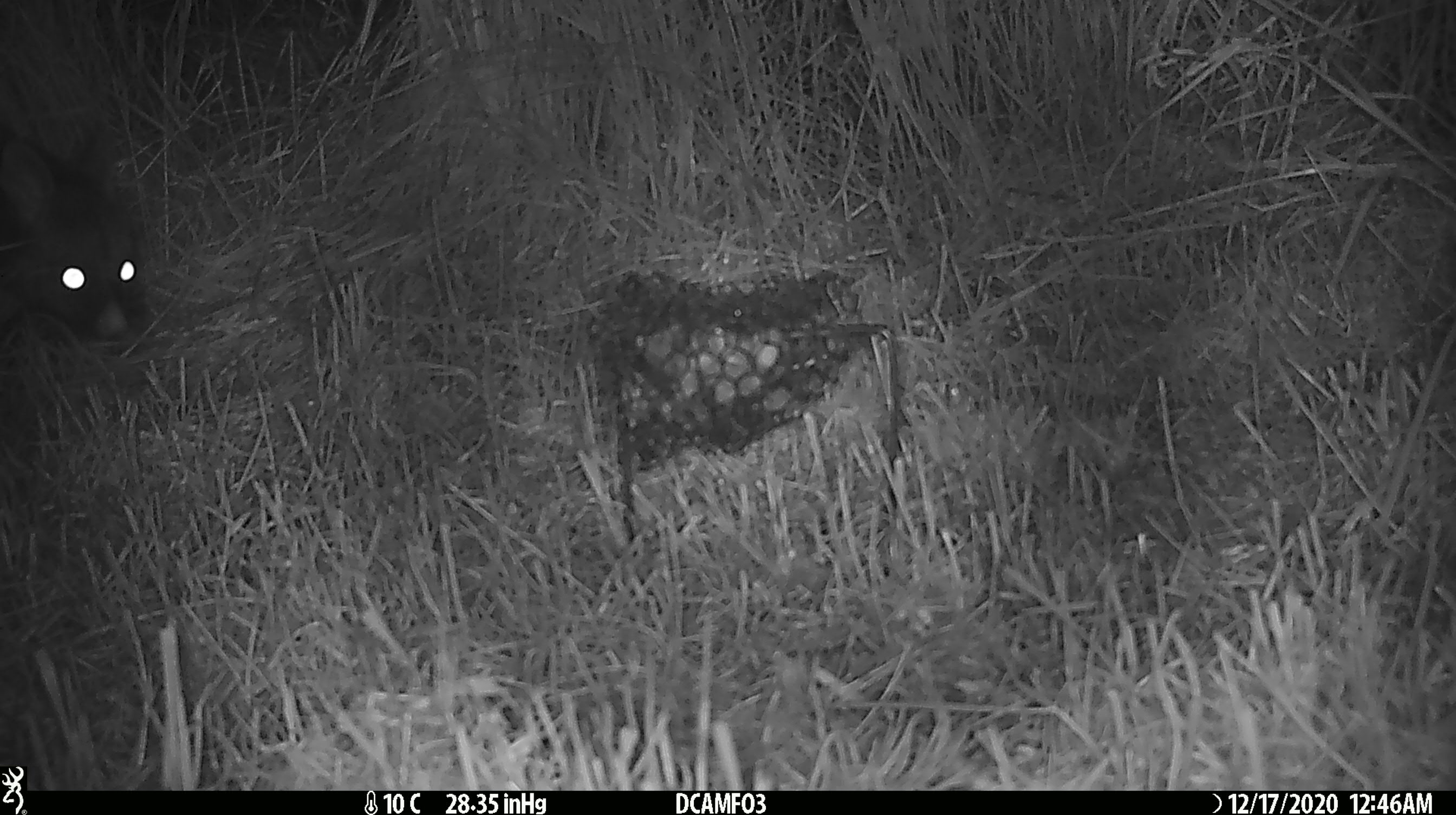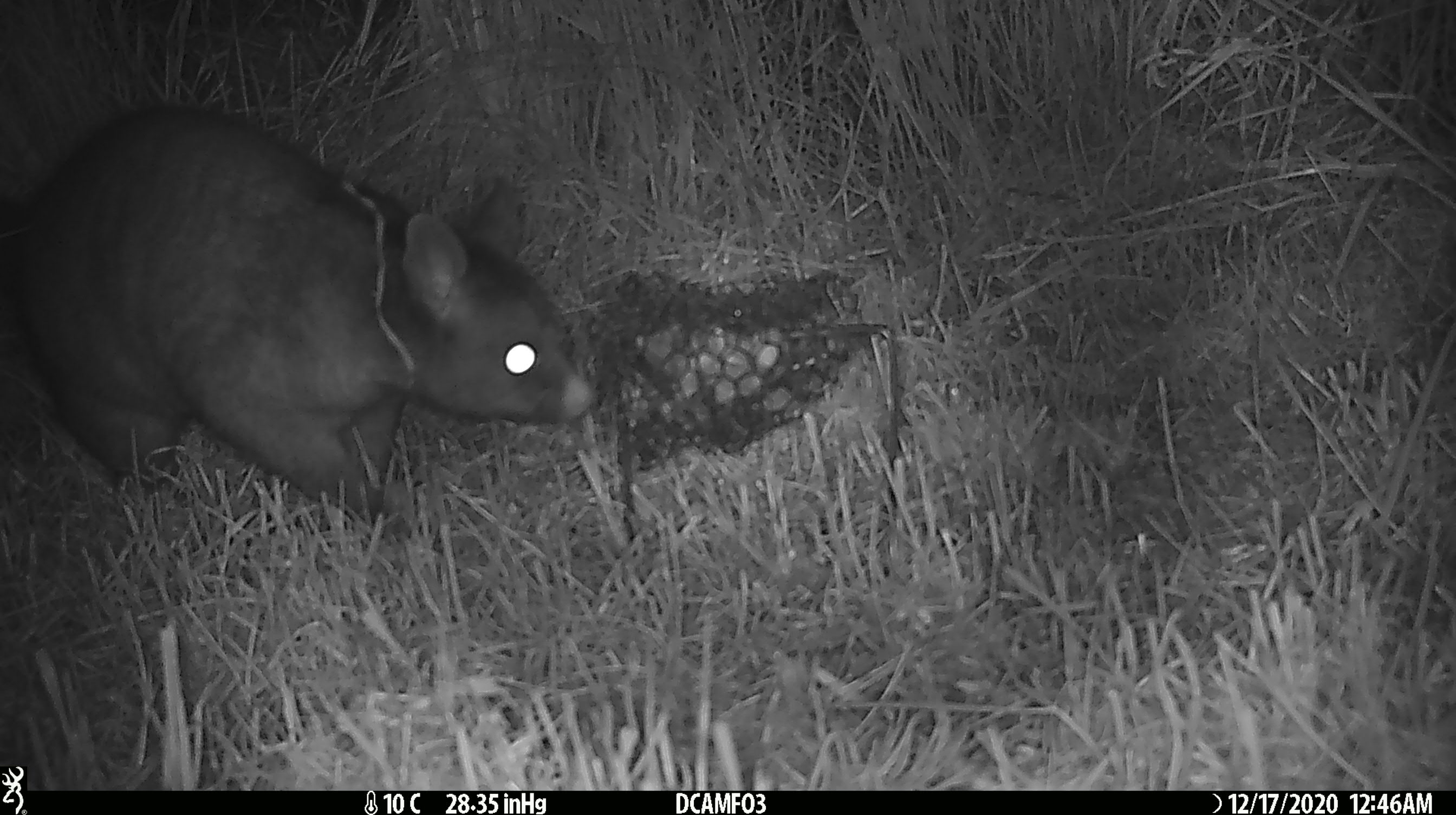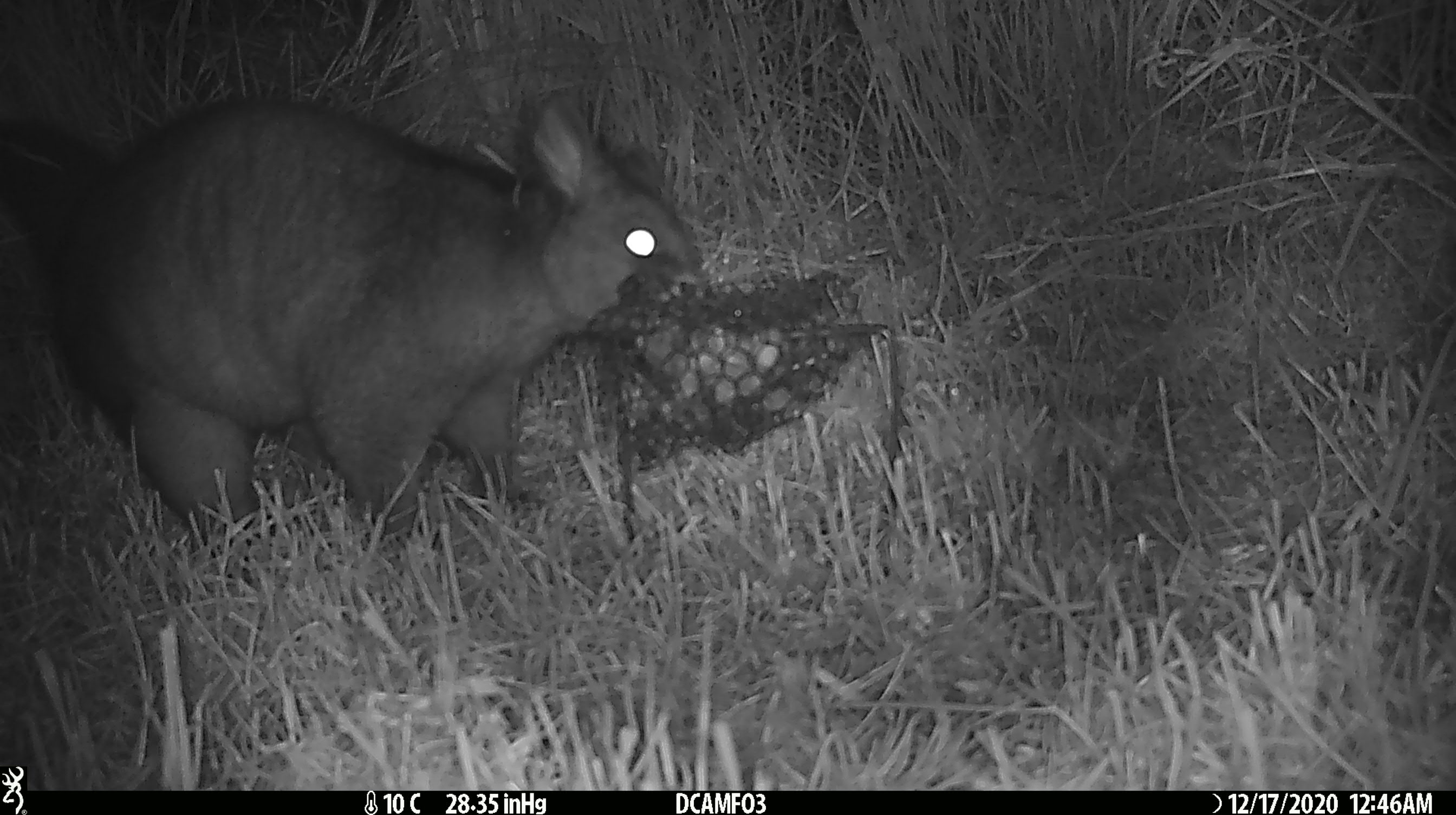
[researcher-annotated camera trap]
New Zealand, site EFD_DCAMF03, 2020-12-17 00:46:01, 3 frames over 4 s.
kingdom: Animalia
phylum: Chordata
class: Mammalia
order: Diprotodontia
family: Phalangeridae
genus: Trichosurus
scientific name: Trichosurus vulpecula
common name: common brushtail possum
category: possum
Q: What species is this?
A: Possum (common brushtail possum) (Trichosurus vulpecula).